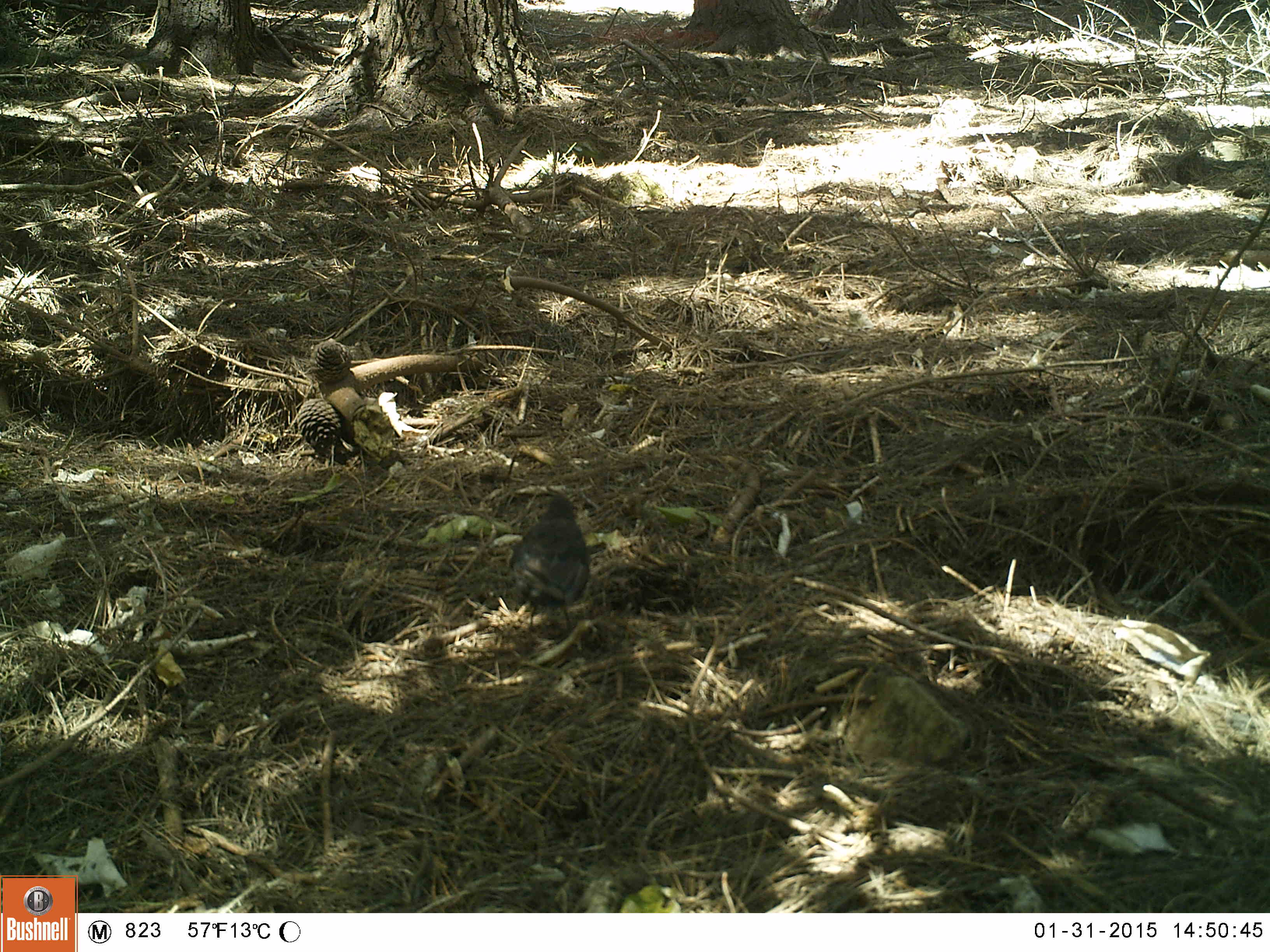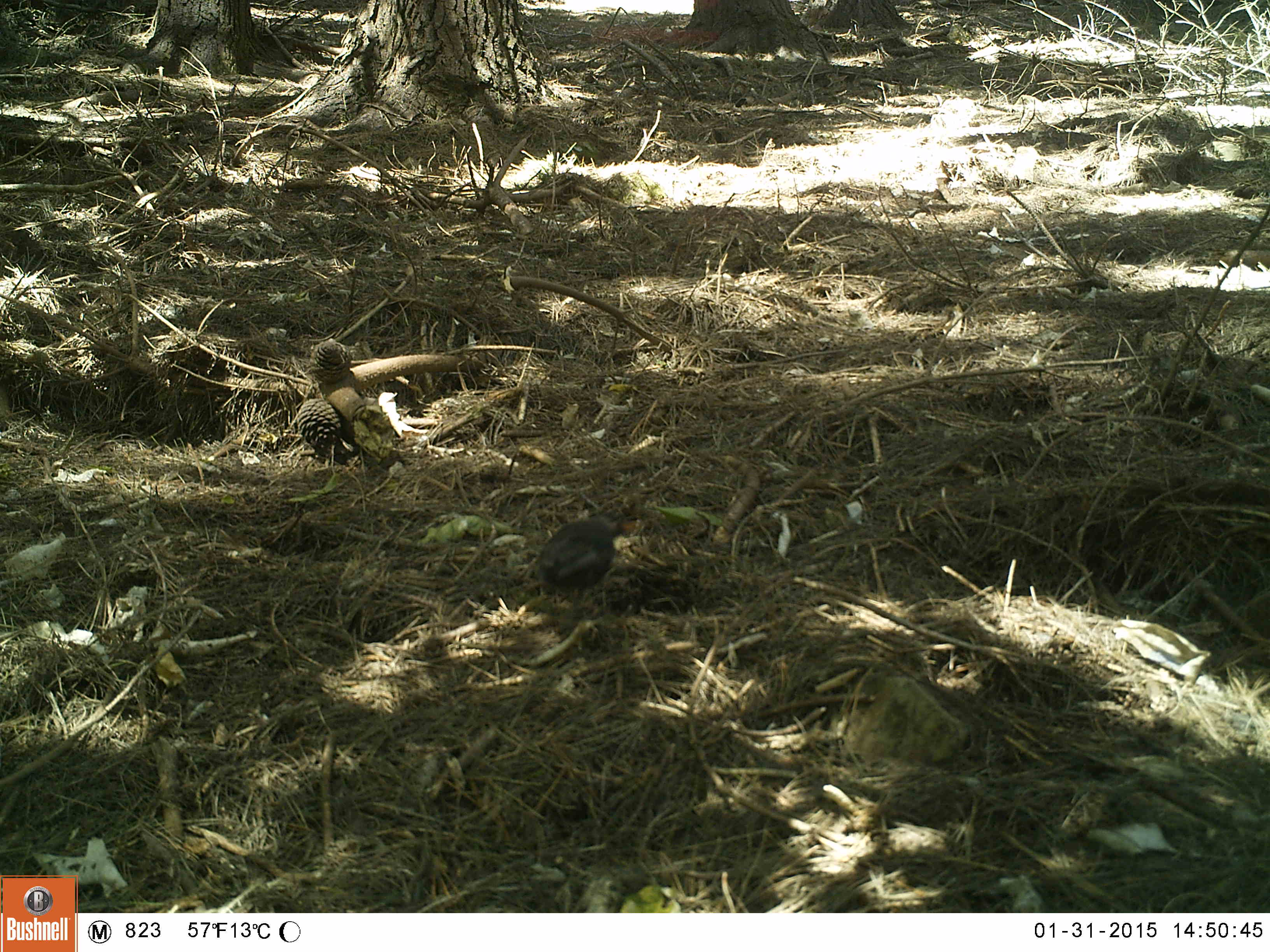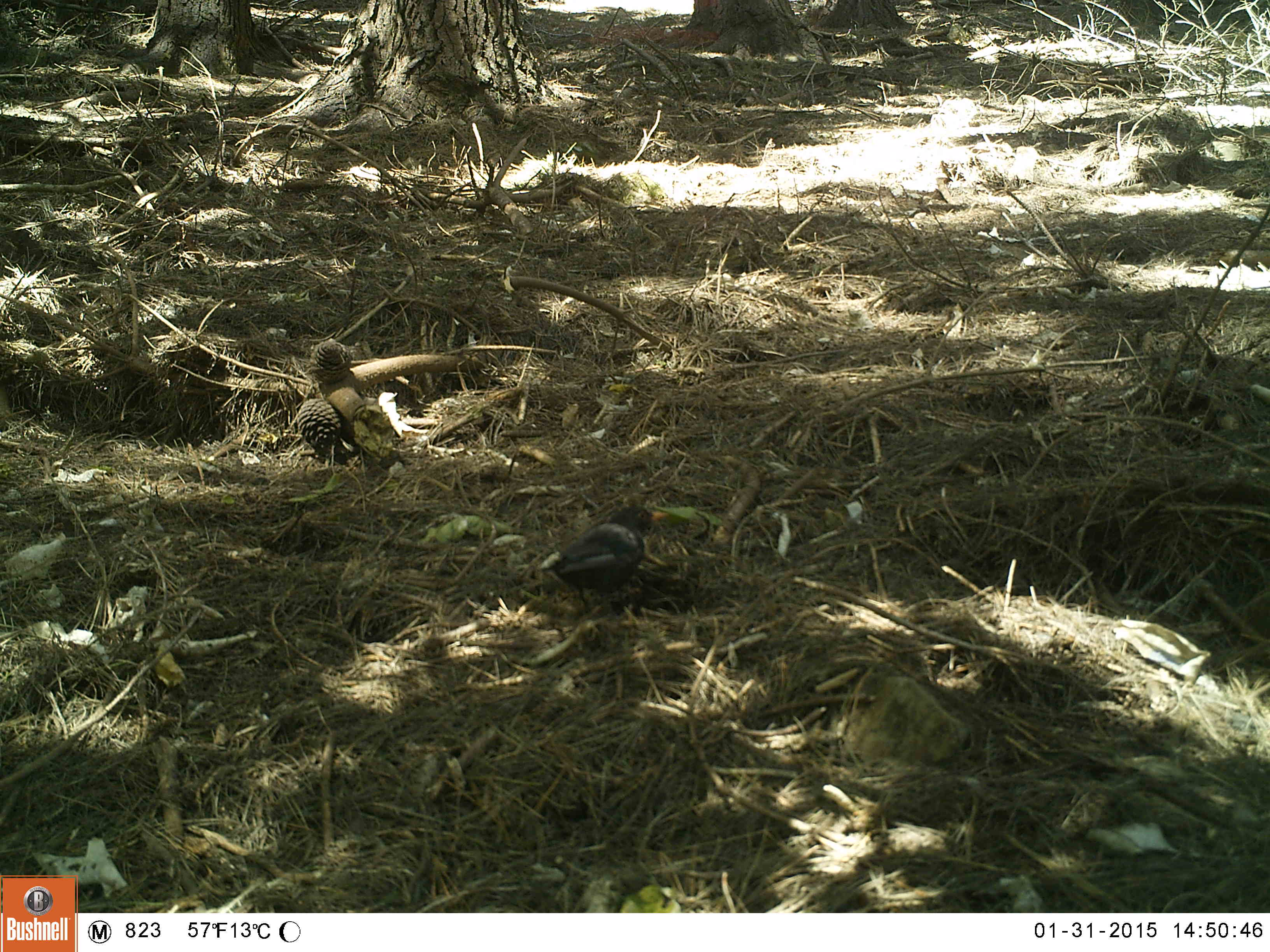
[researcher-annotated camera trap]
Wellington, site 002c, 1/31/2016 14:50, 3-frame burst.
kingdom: Animalia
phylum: Chordata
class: Aves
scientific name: Aves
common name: bird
Bird (Aves).